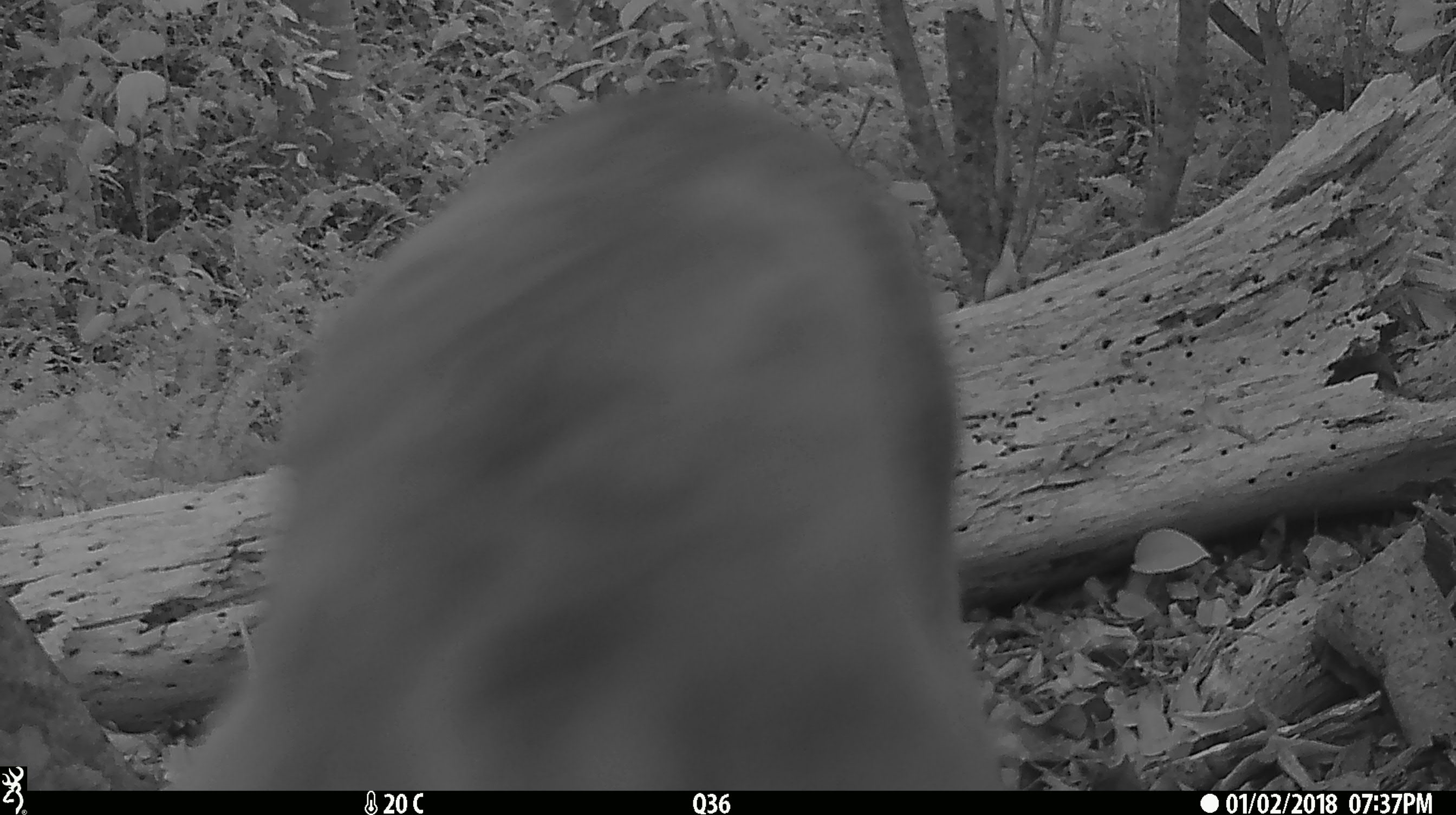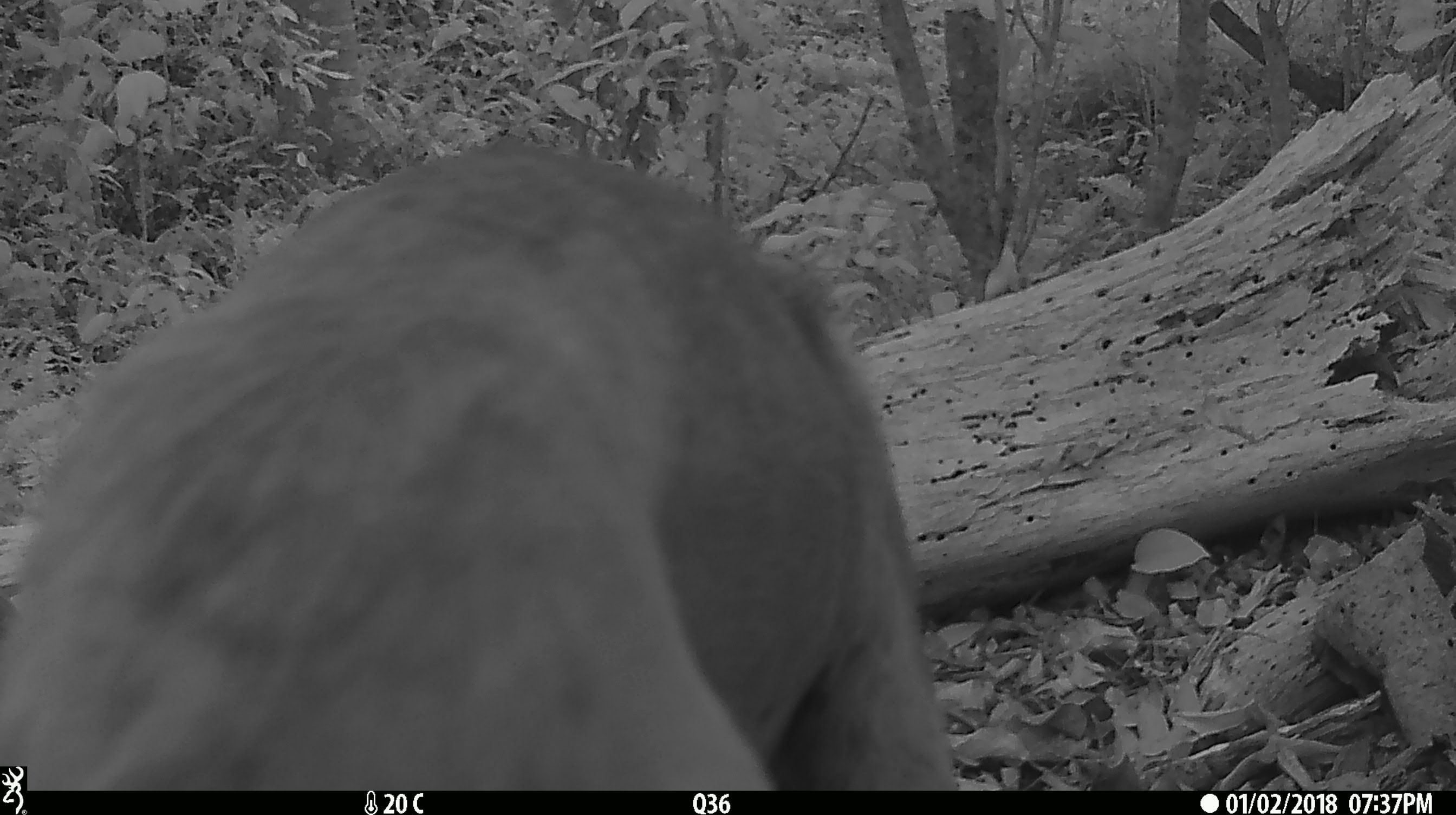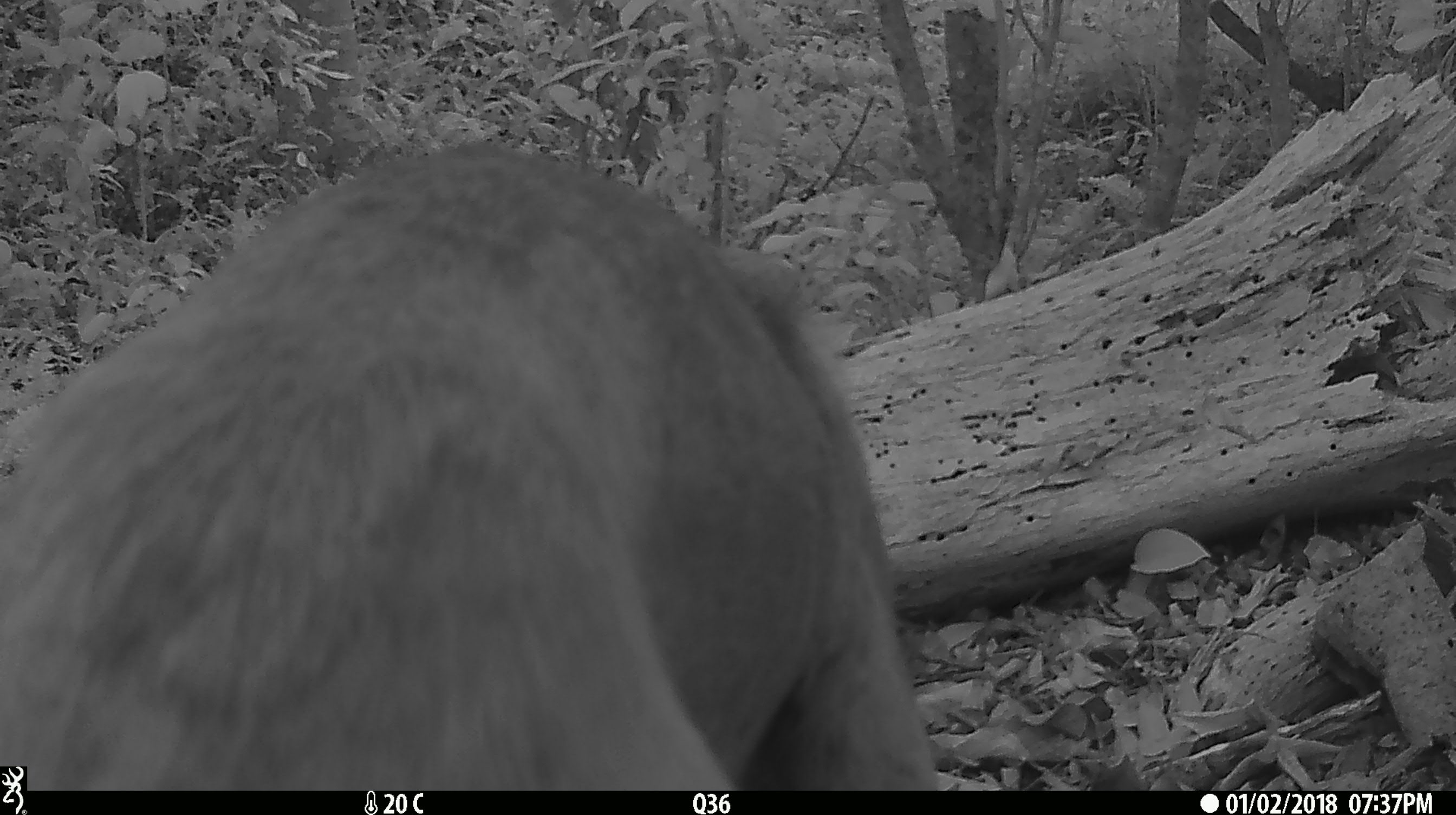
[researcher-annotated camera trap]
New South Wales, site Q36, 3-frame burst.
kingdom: Animalia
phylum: Chordata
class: Mammalia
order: Carnivora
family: Canidae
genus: Canis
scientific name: Canis familiaris dingo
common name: dingo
Dingo (Canis familiaris dingo).